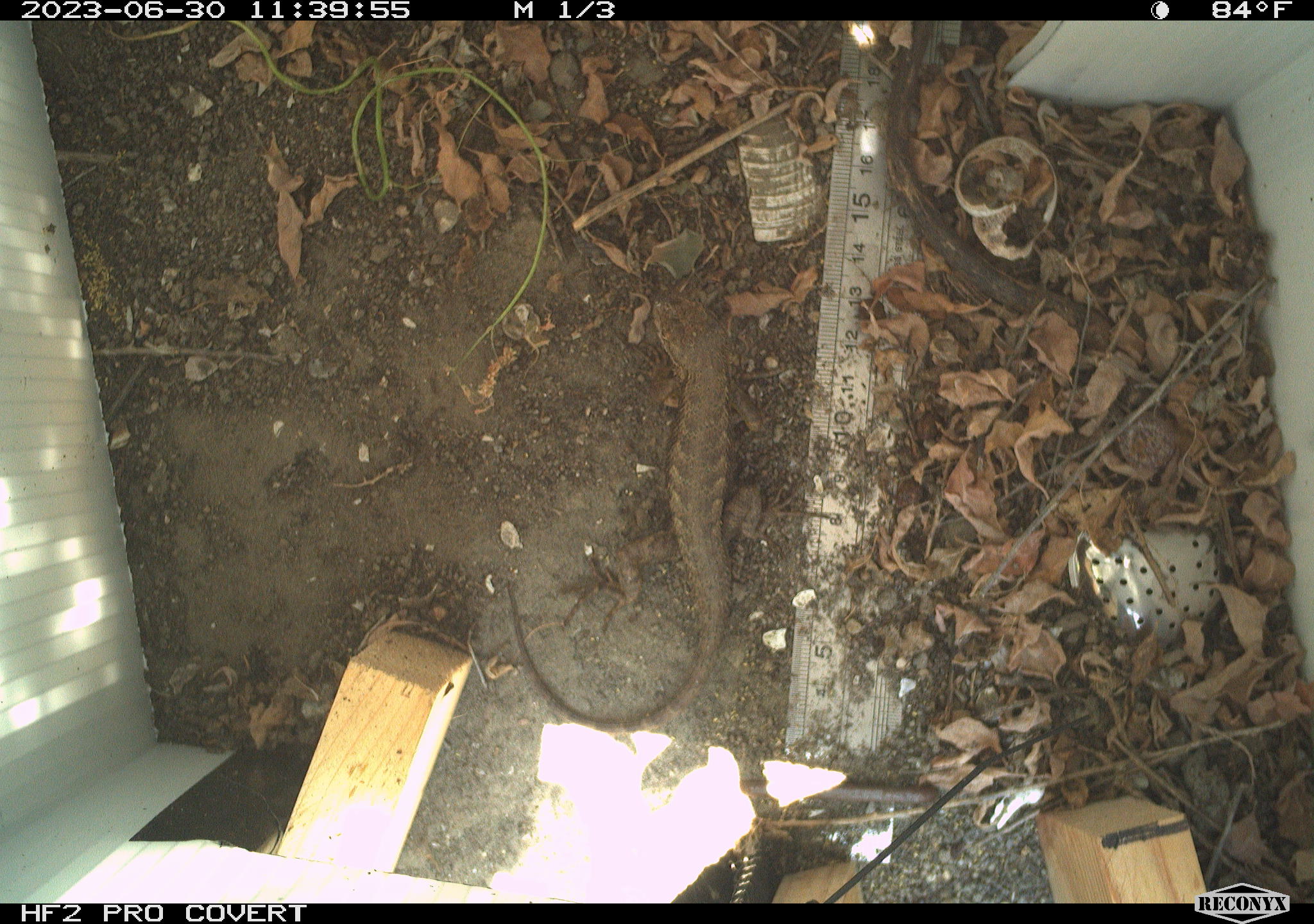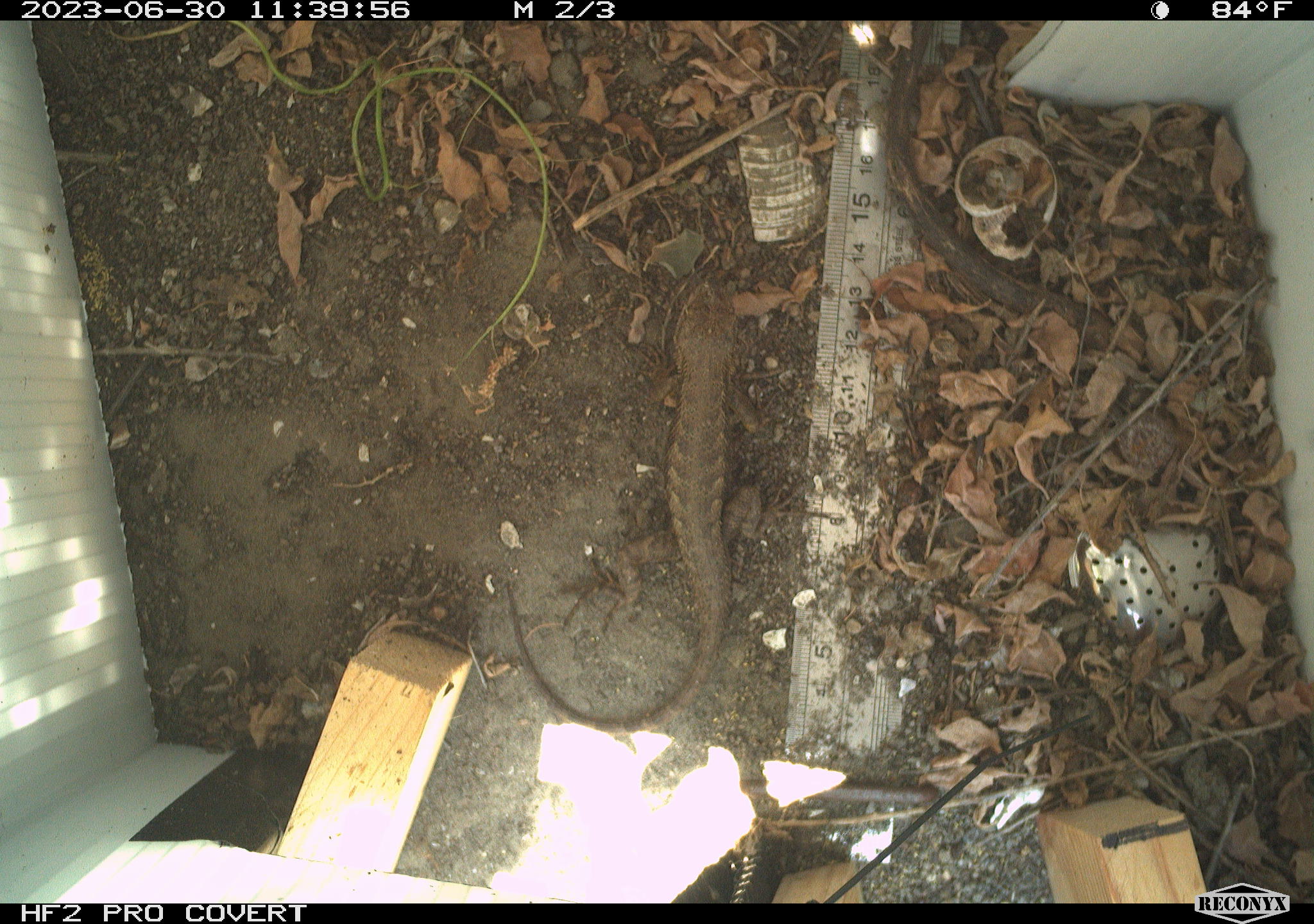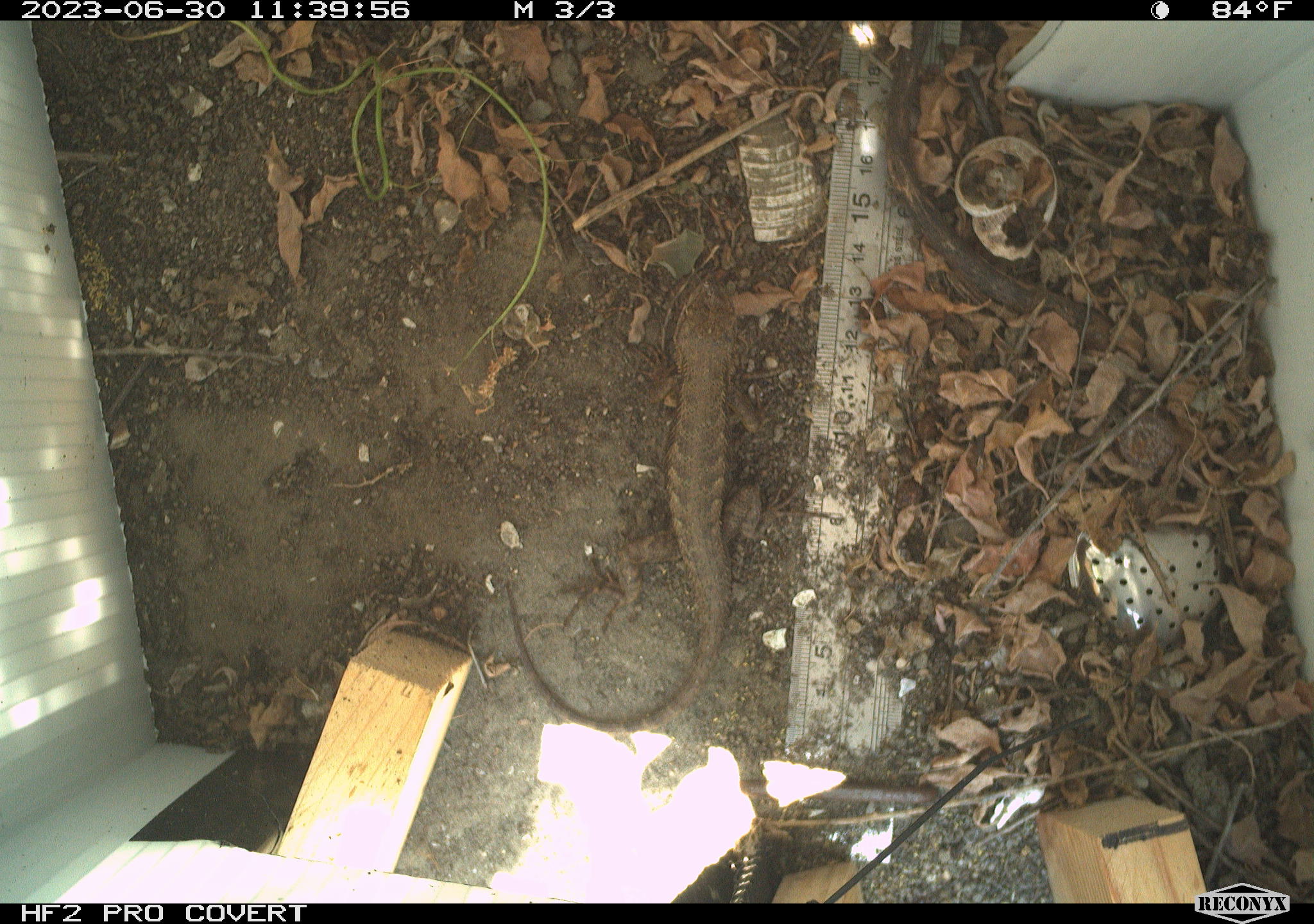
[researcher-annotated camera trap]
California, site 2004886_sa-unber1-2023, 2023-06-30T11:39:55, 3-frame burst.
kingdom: Animalia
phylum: Chordata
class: Reptilia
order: Squamata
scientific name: Squamata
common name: lizards and snakes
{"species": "lizards and snakes (Squamata)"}